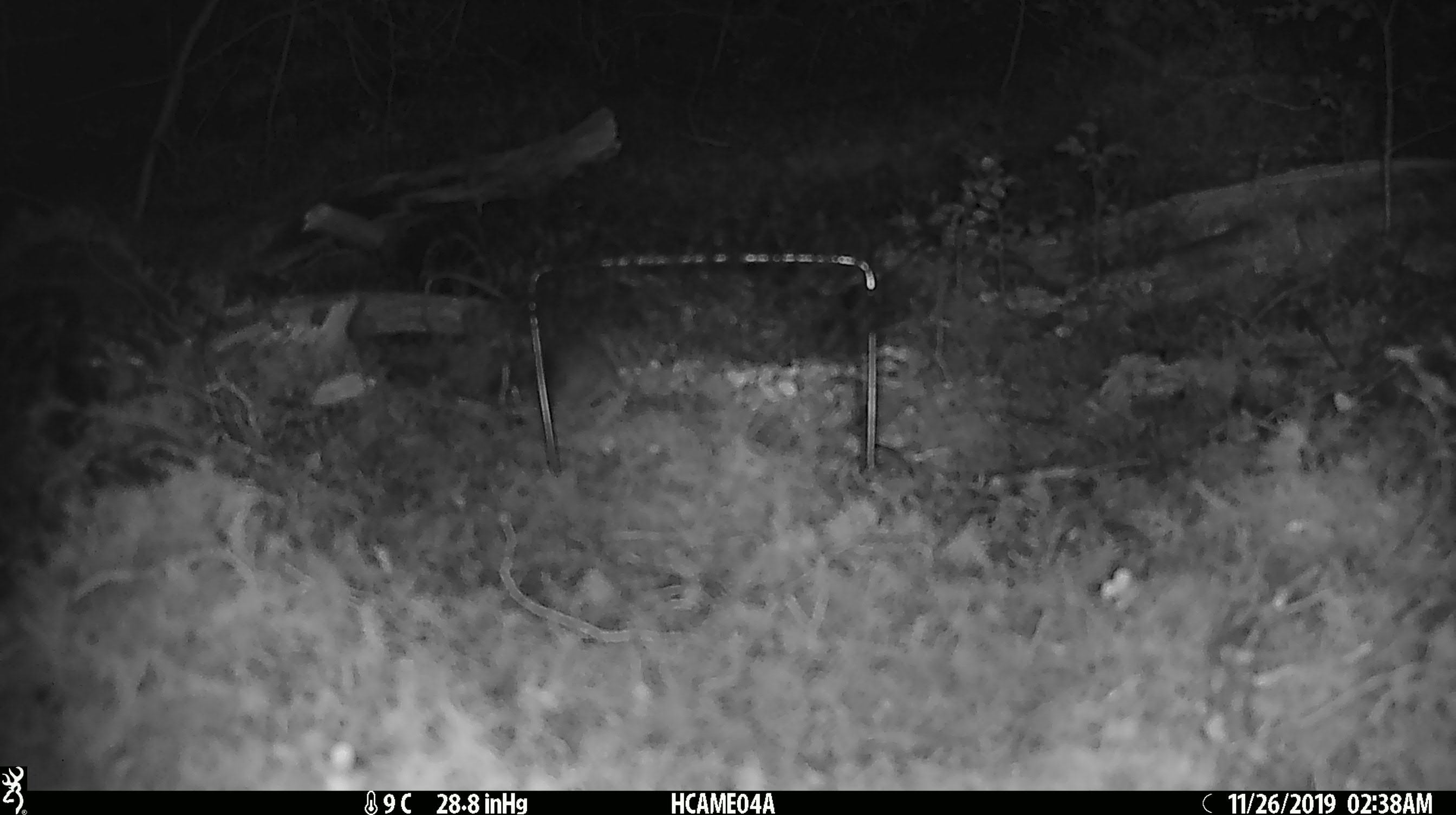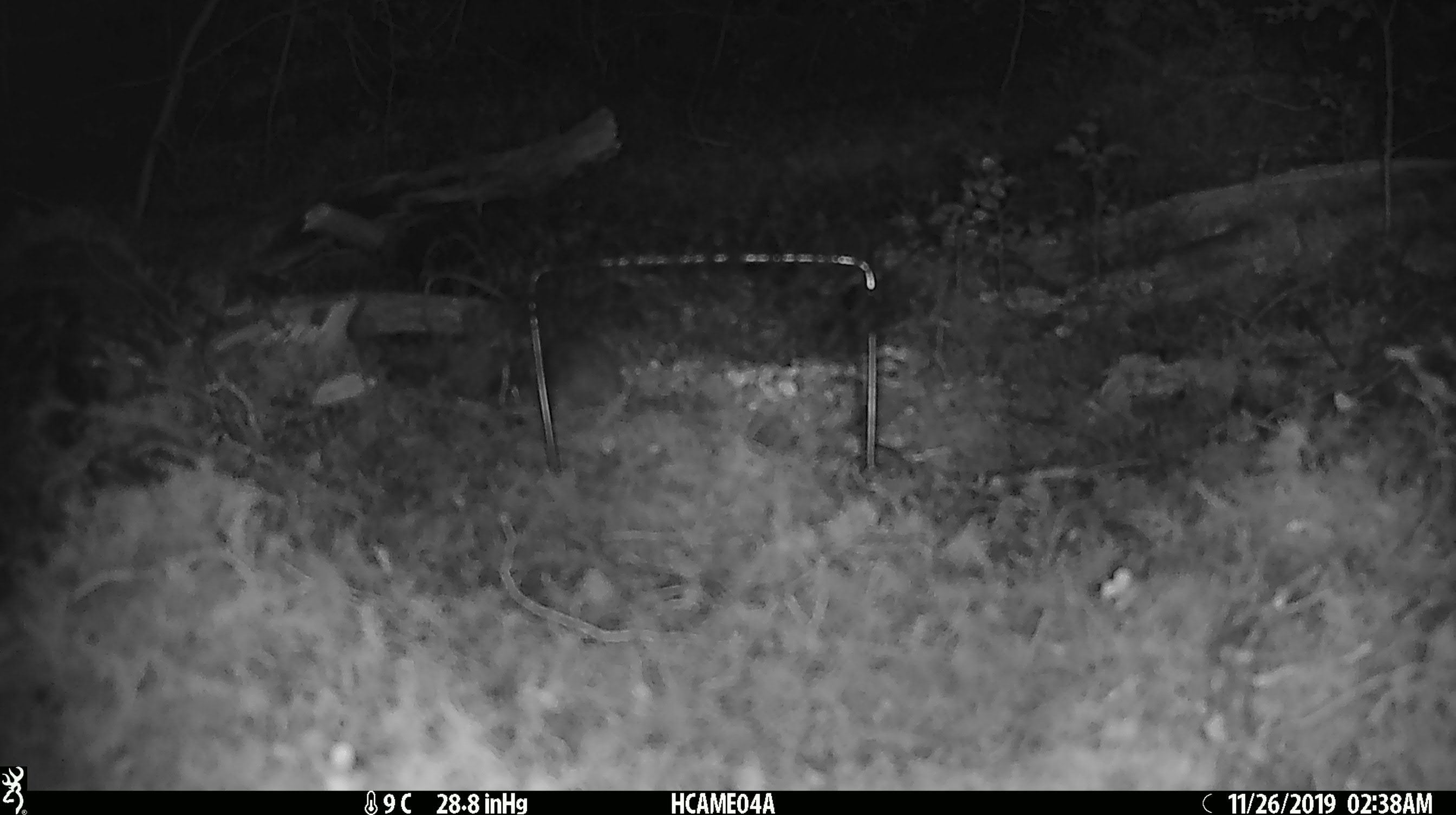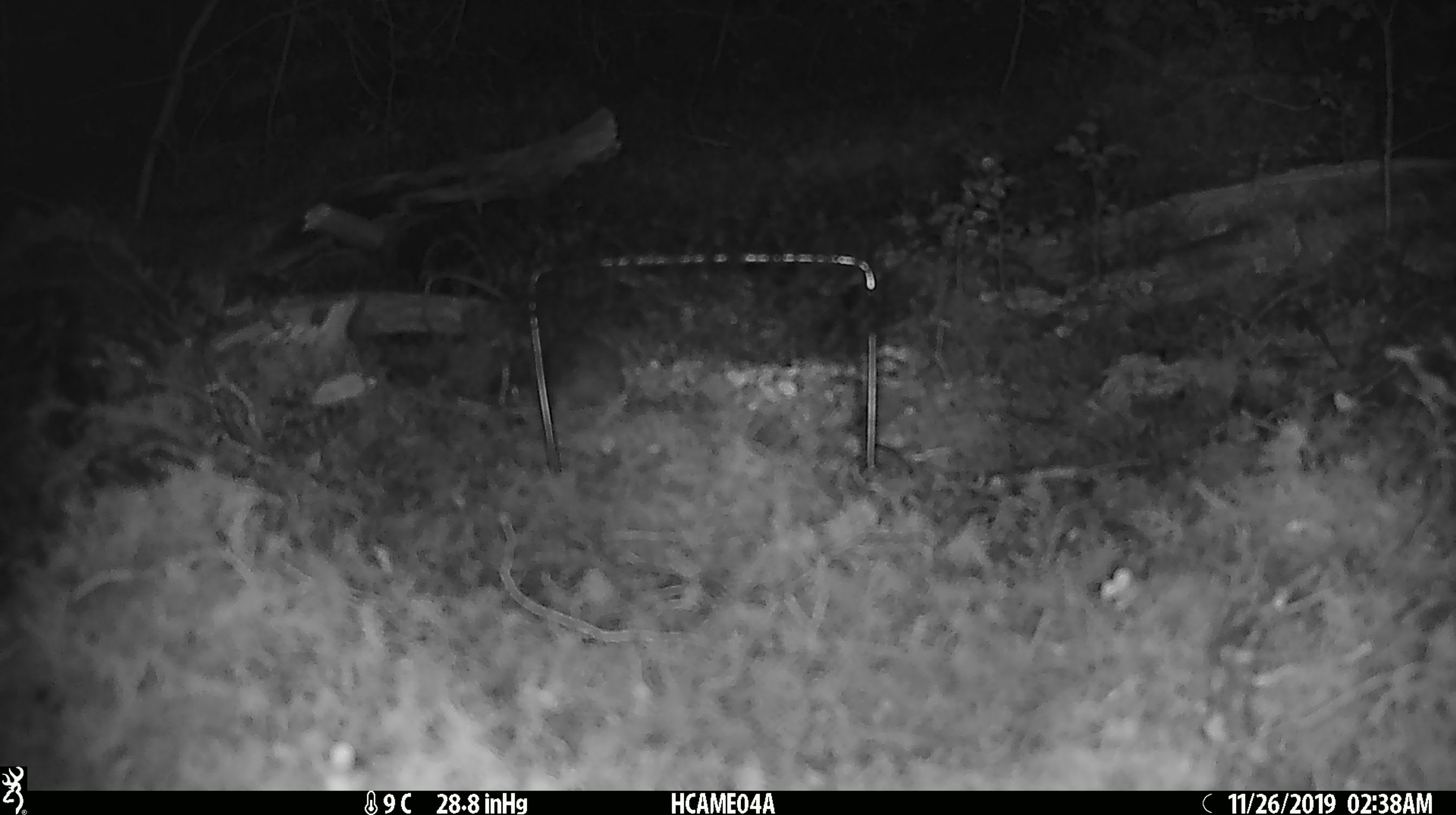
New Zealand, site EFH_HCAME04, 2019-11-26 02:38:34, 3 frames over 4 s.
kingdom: Animalia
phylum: Chordata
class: Mammalia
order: Rodentia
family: Muridae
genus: Mus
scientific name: Mus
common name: mouse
Mouse (Mus).